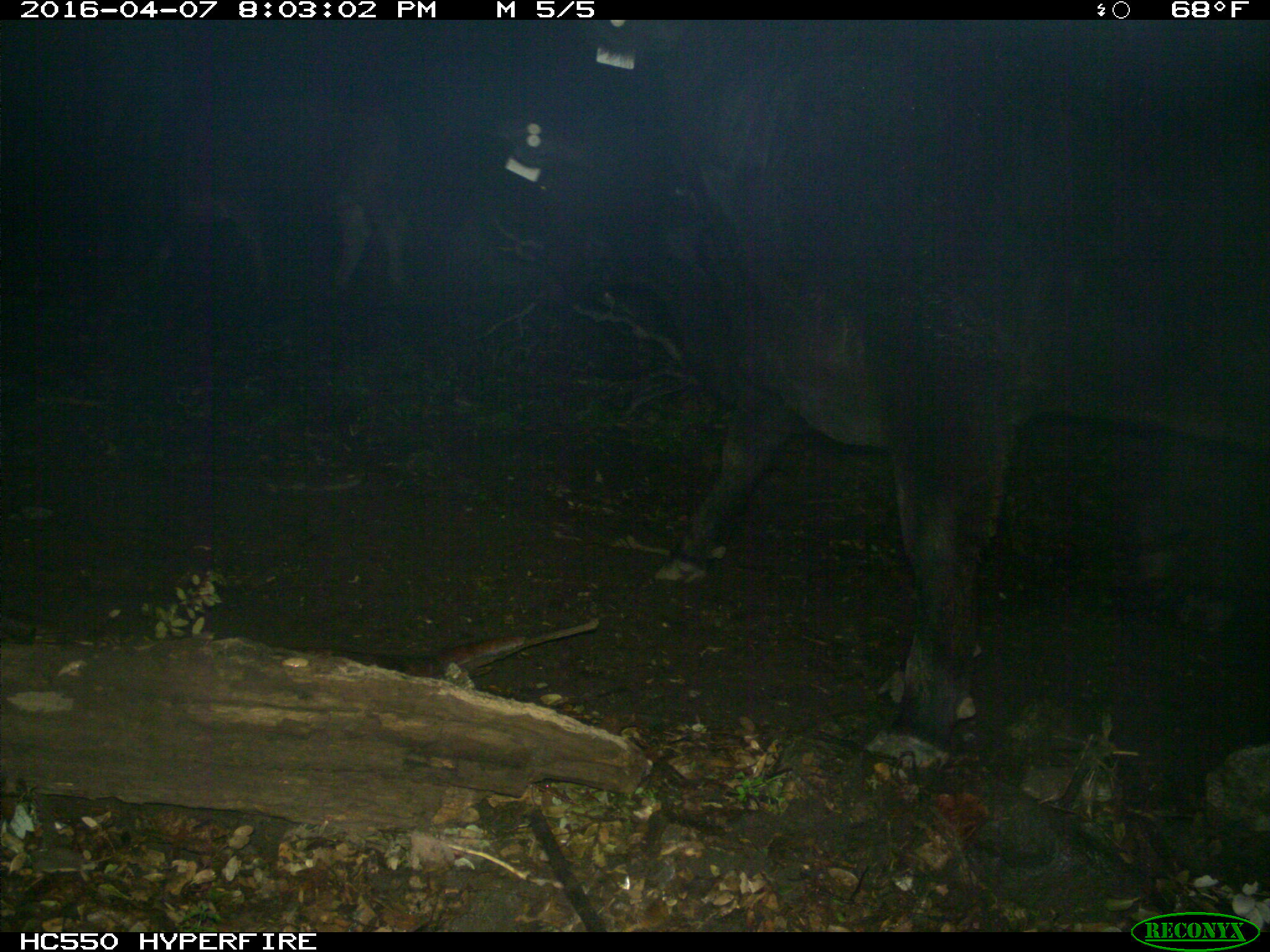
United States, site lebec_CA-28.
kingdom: Animalia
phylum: Chordata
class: Mammalia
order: Artiodactyla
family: Bovidae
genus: Bos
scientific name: Bos taurus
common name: domestic cow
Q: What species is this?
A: Bos taurus (domestic cow).